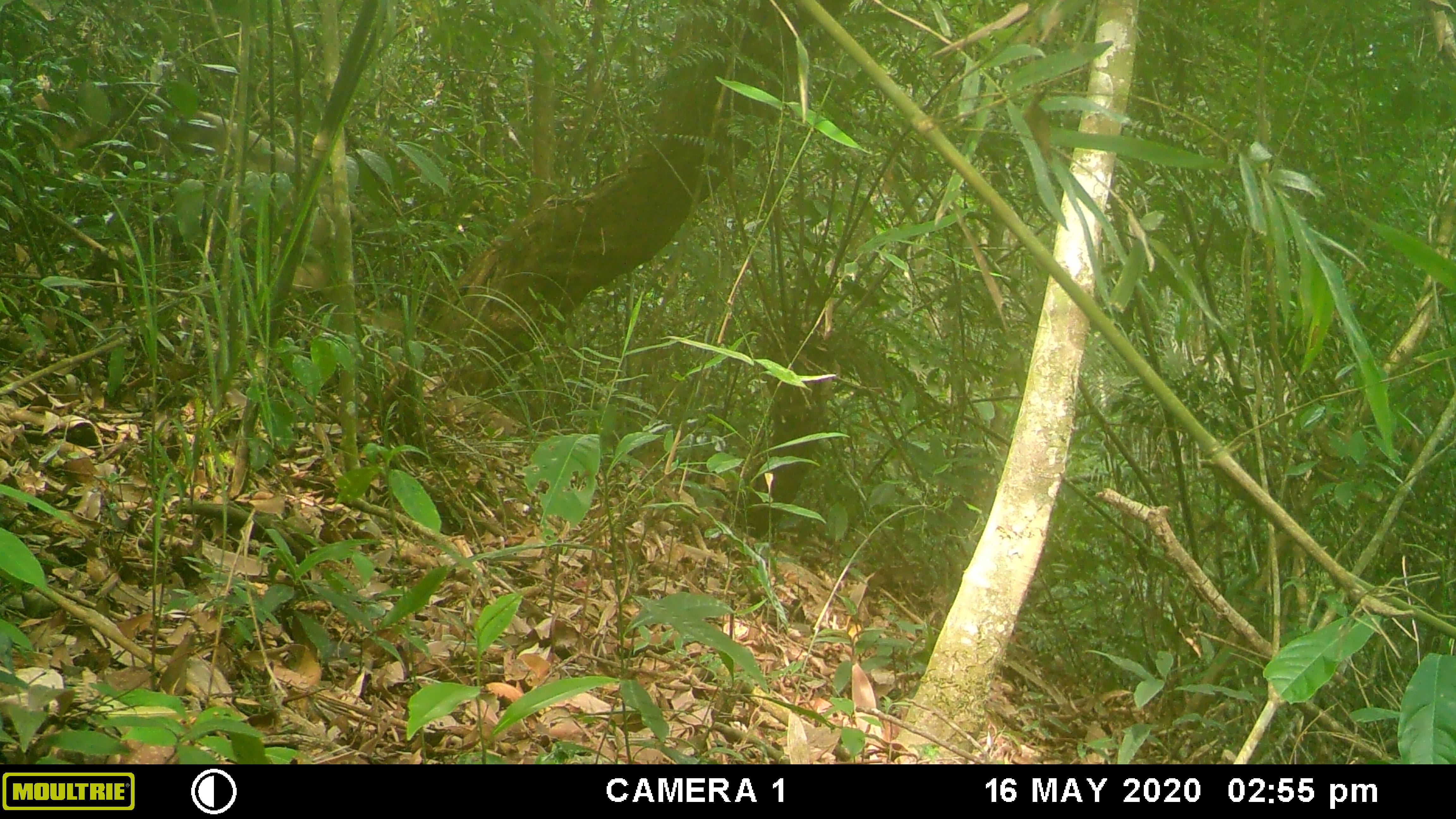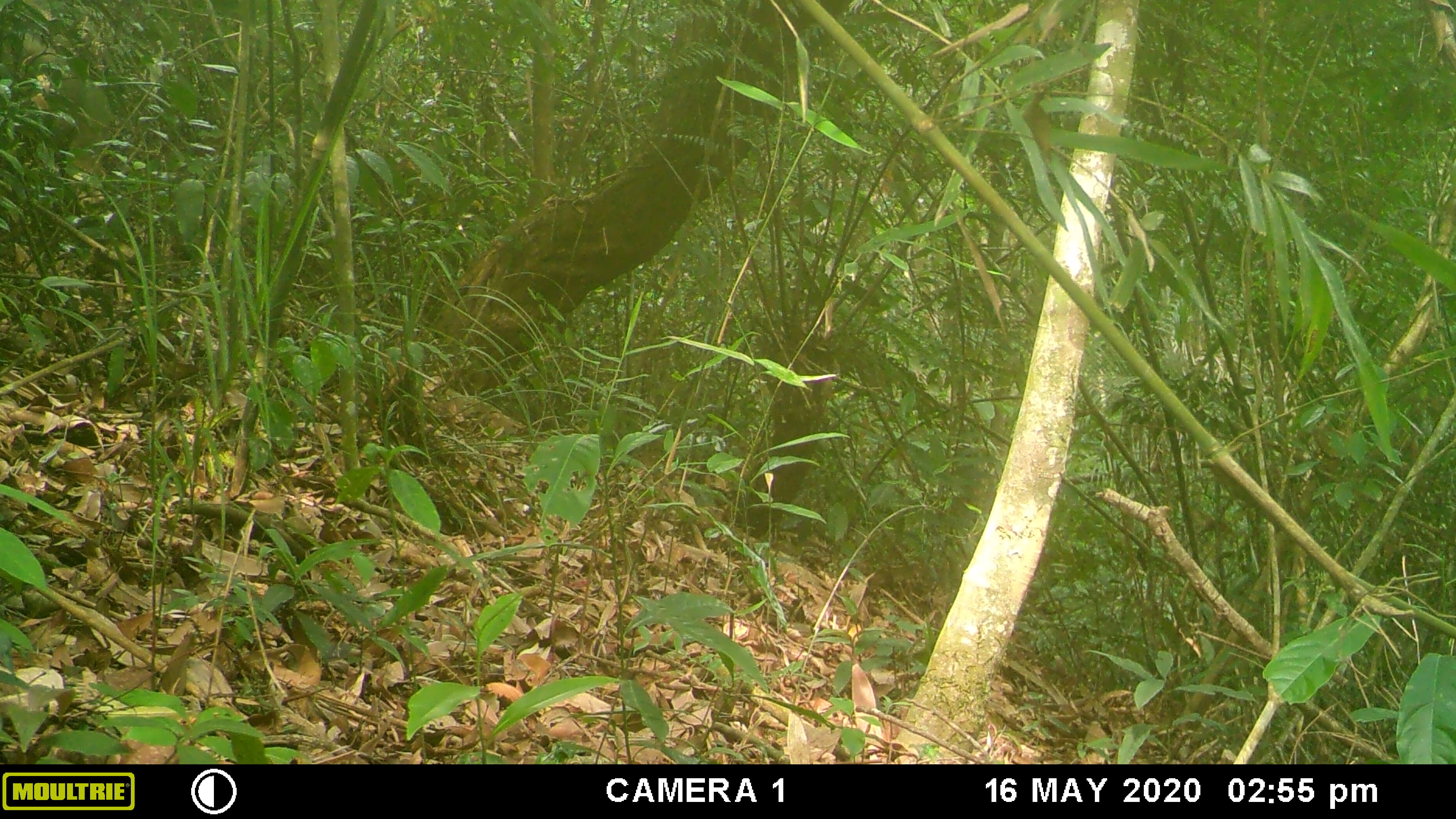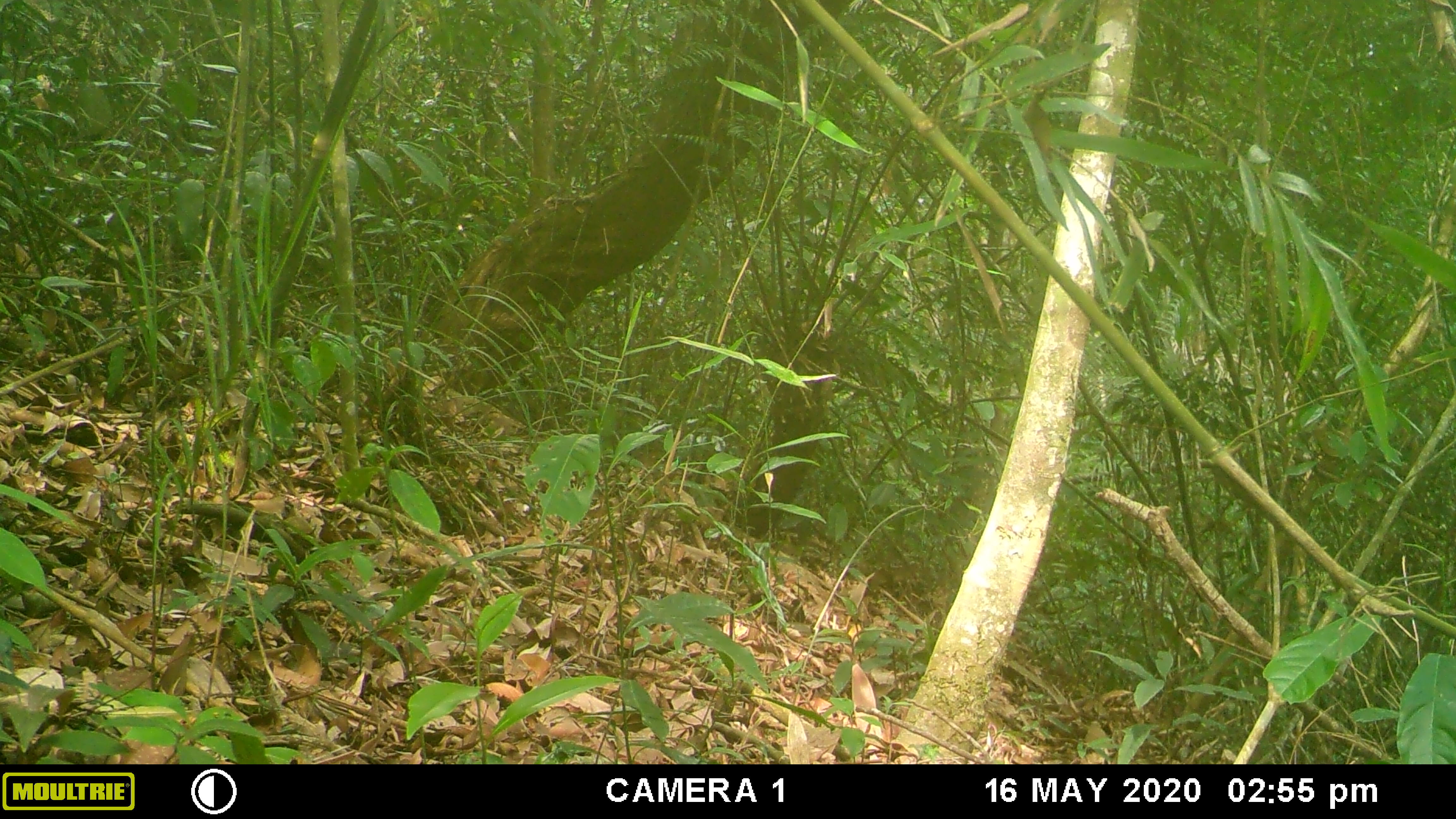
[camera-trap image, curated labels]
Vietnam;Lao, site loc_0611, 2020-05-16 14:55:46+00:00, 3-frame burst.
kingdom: Animalia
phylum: Chordata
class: Mammalia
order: Artiodactyla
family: Suidae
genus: Sus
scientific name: Sus scrofa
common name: eurasian wild pig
Eurasian wild pig (Sus scrofa). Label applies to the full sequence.